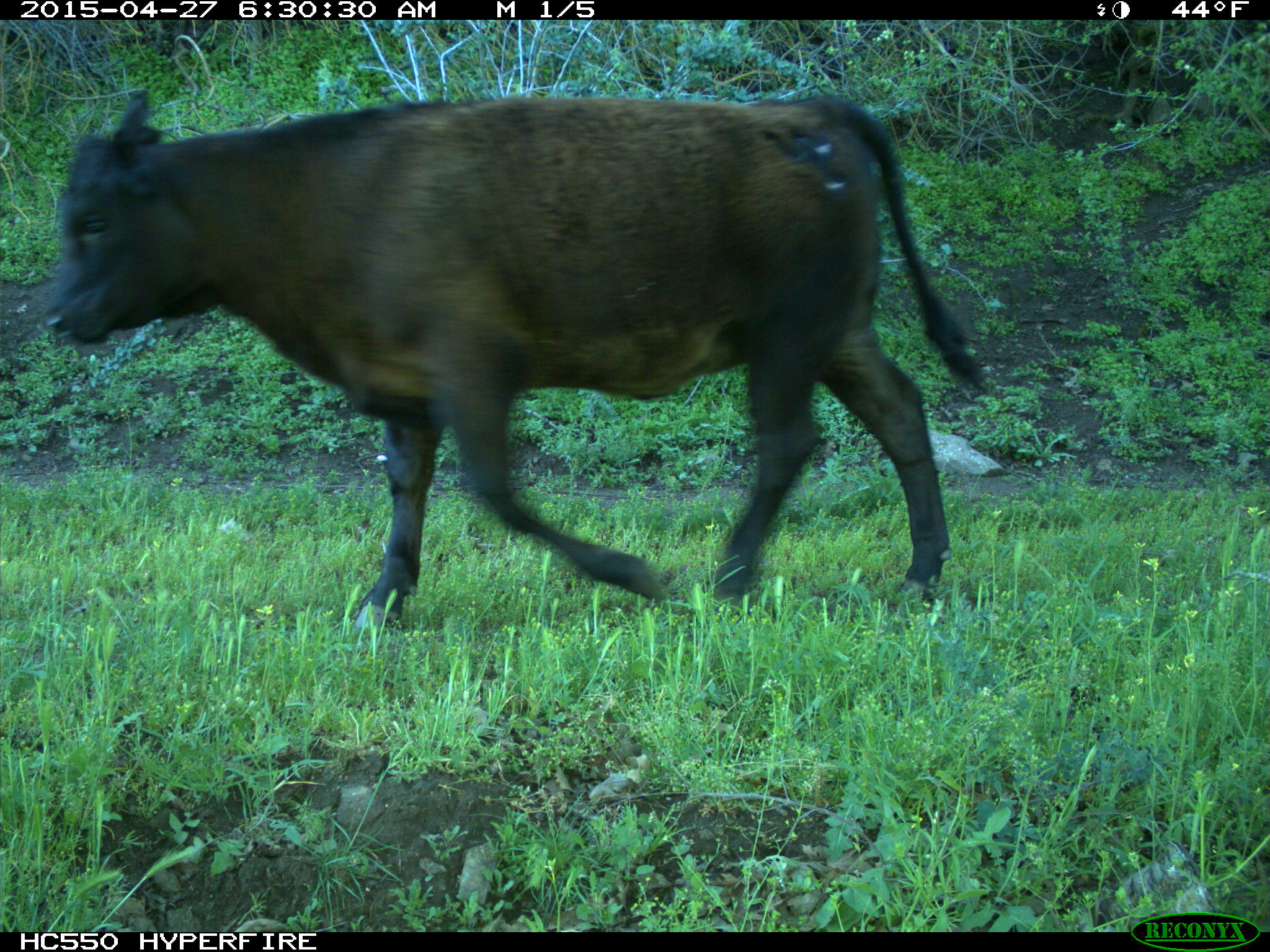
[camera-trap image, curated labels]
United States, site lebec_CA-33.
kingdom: Animalia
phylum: Chordata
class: Mammalia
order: Artiodactyla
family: Bovidae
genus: Bos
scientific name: Bos taurus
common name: domestic cow